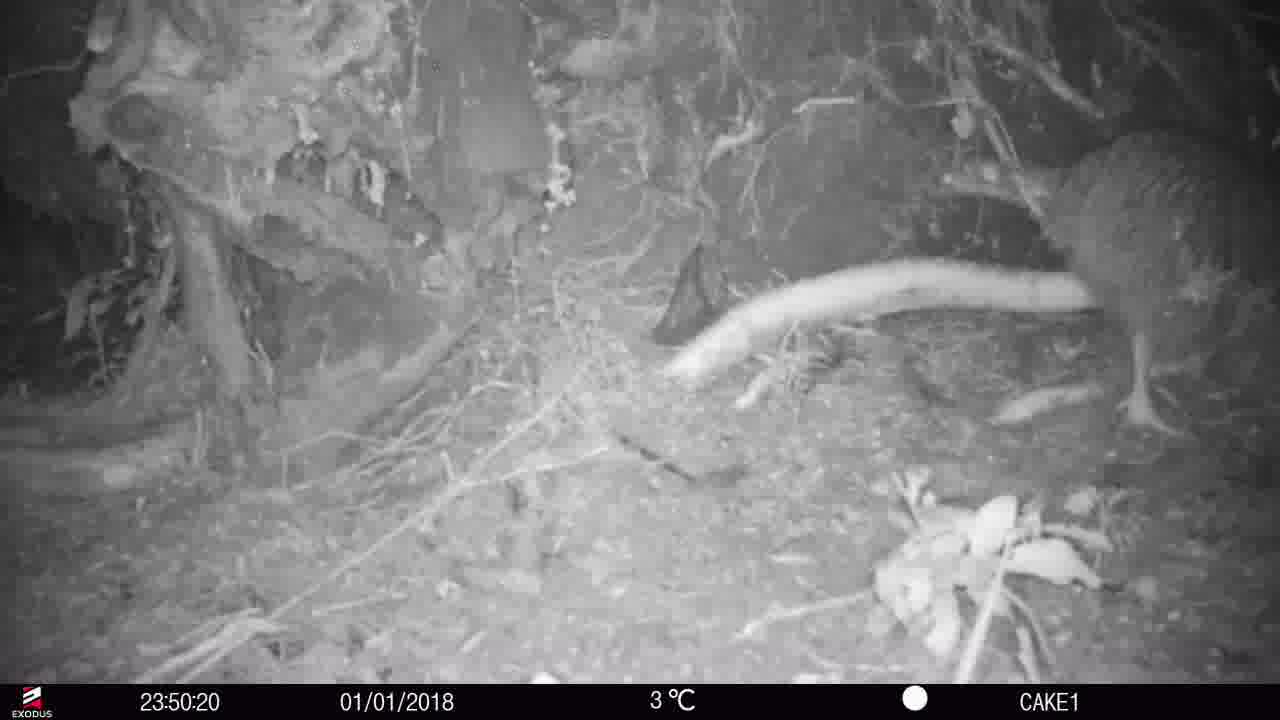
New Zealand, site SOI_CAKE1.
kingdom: Animalia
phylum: Chordata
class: Aves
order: Apterygiformes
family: Apterygidae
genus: Apteryx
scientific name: Apteryx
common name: kiwi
Kiwi (Apteryx).